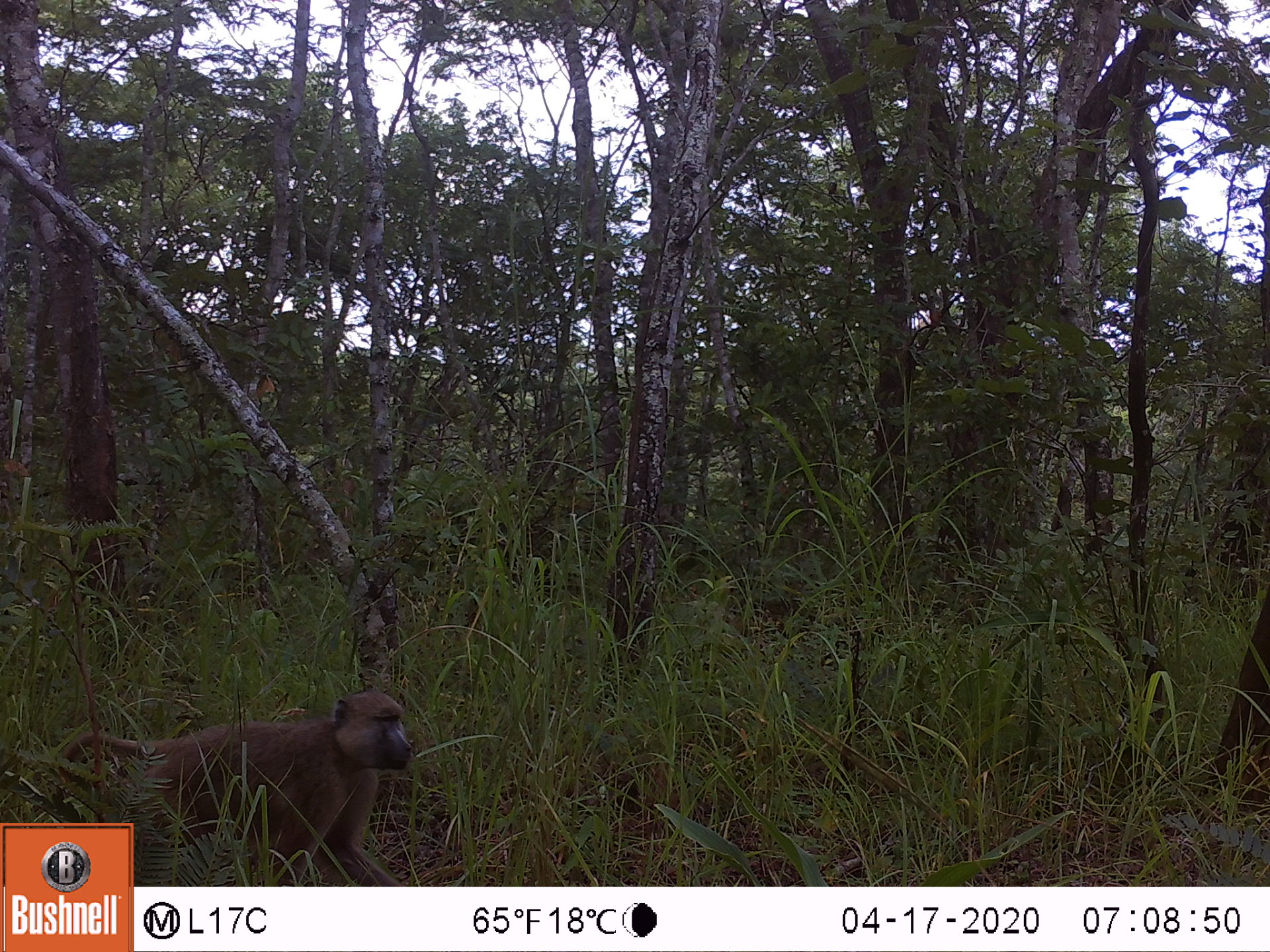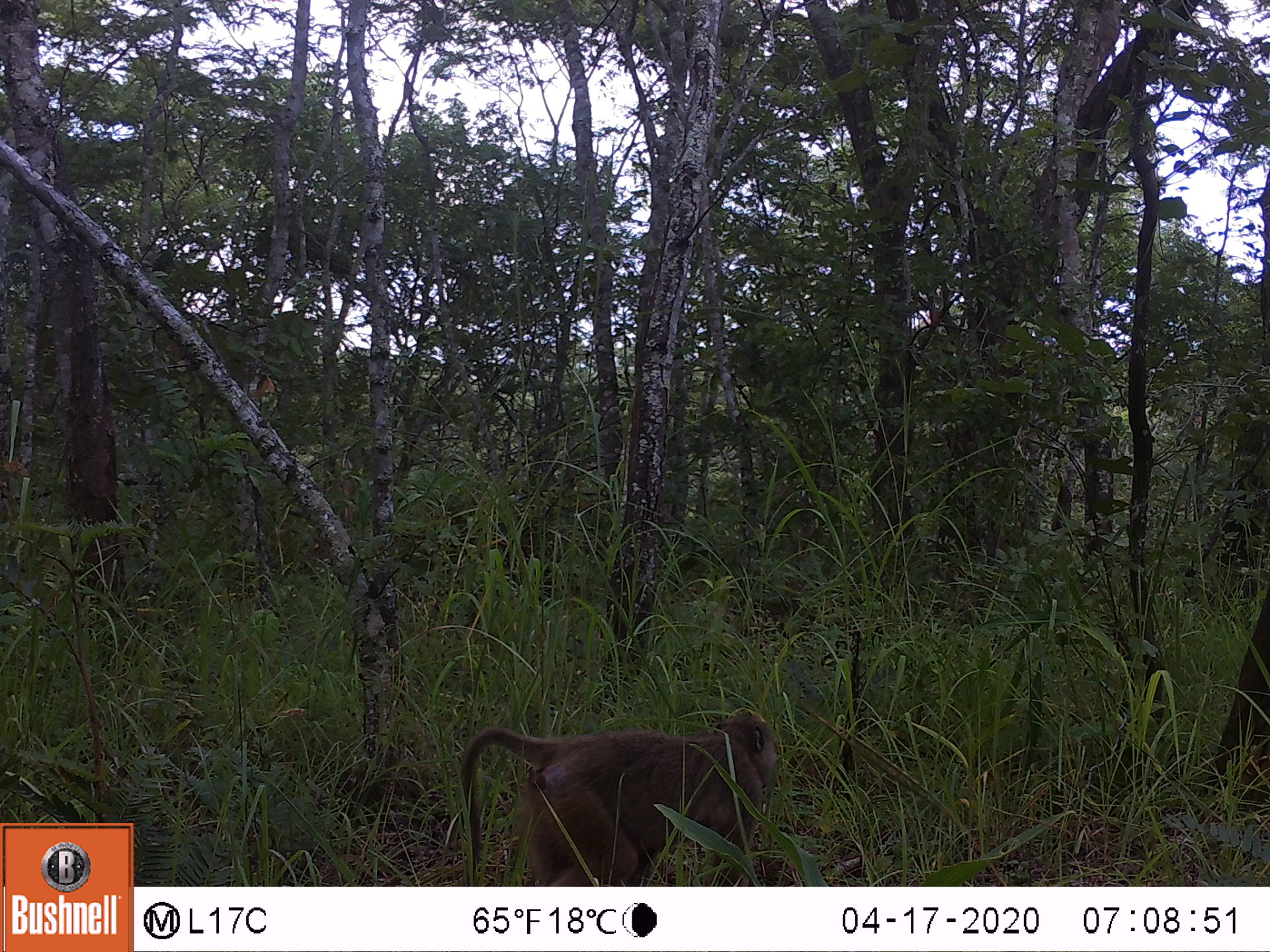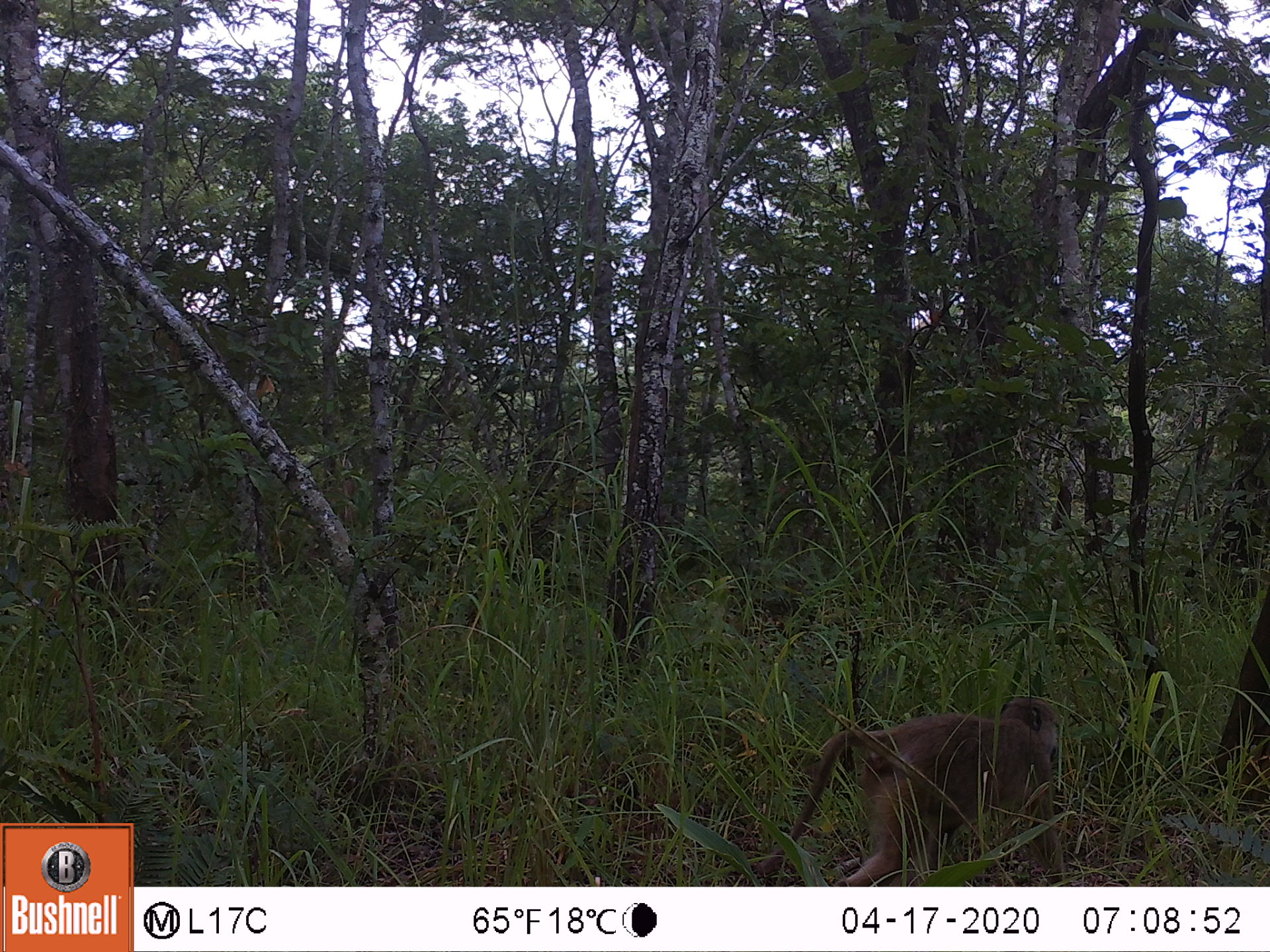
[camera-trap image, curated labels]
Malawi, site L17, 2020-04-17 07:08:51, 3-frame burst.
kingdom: Animalia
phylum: Chordata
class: Mammalia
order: Primates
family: Cercopithecidae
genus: Papio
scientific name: Papio cynocephalus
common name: yellow baboon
Yellow baboon (Papio cynocephalus), count 1.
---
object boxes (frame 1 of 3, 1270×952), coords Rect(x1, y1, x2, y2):
yellow baboon: Rect(133, 685, 415, 880)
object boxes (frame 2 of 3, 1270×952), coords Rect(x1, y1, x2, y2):
yellow baboon: Rect(452, 705, 784, 880)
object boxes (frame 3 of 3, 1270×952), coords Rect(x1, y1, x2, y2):
yellow baboon: Rect(772, 695, 1064, 883)